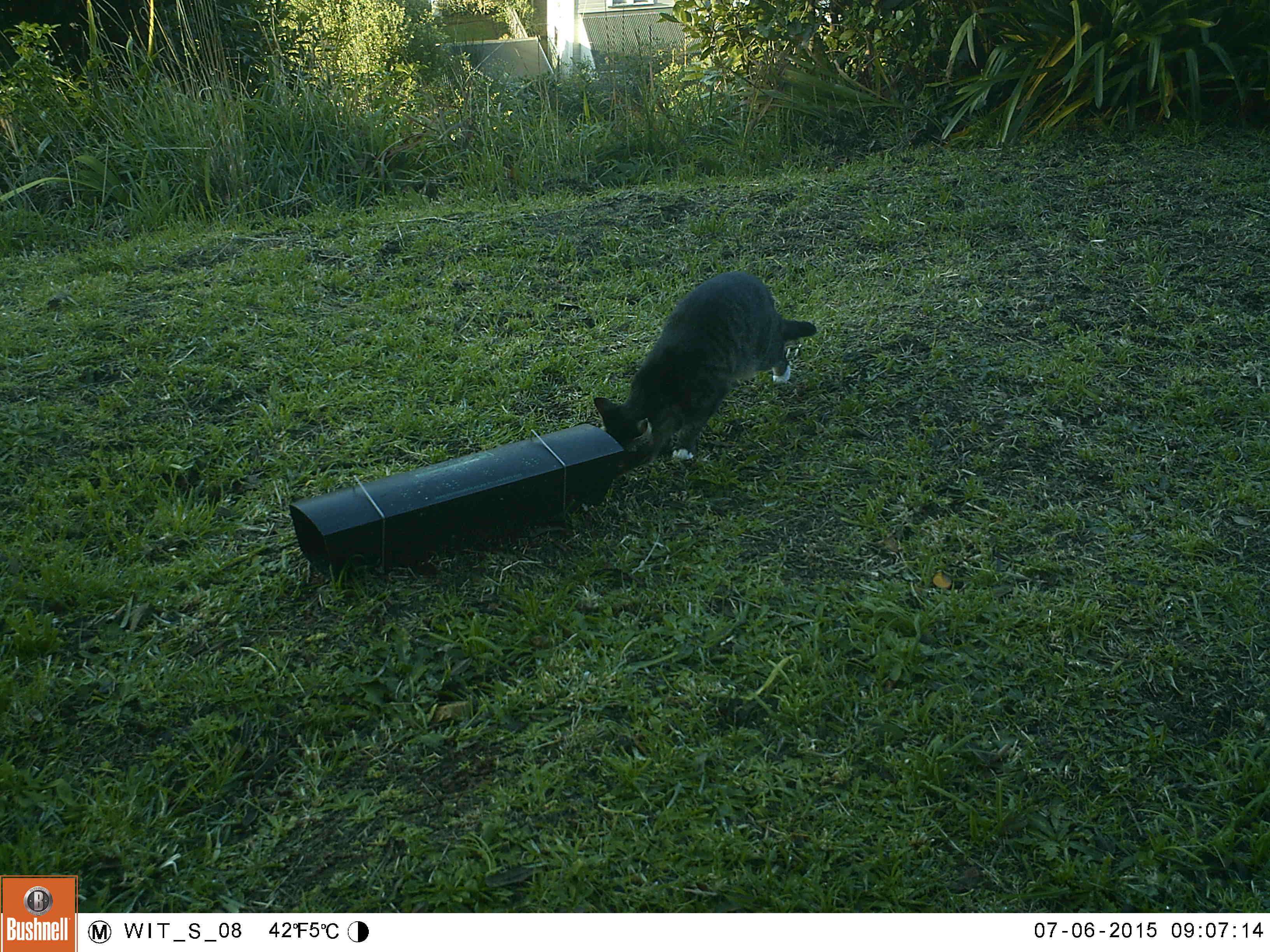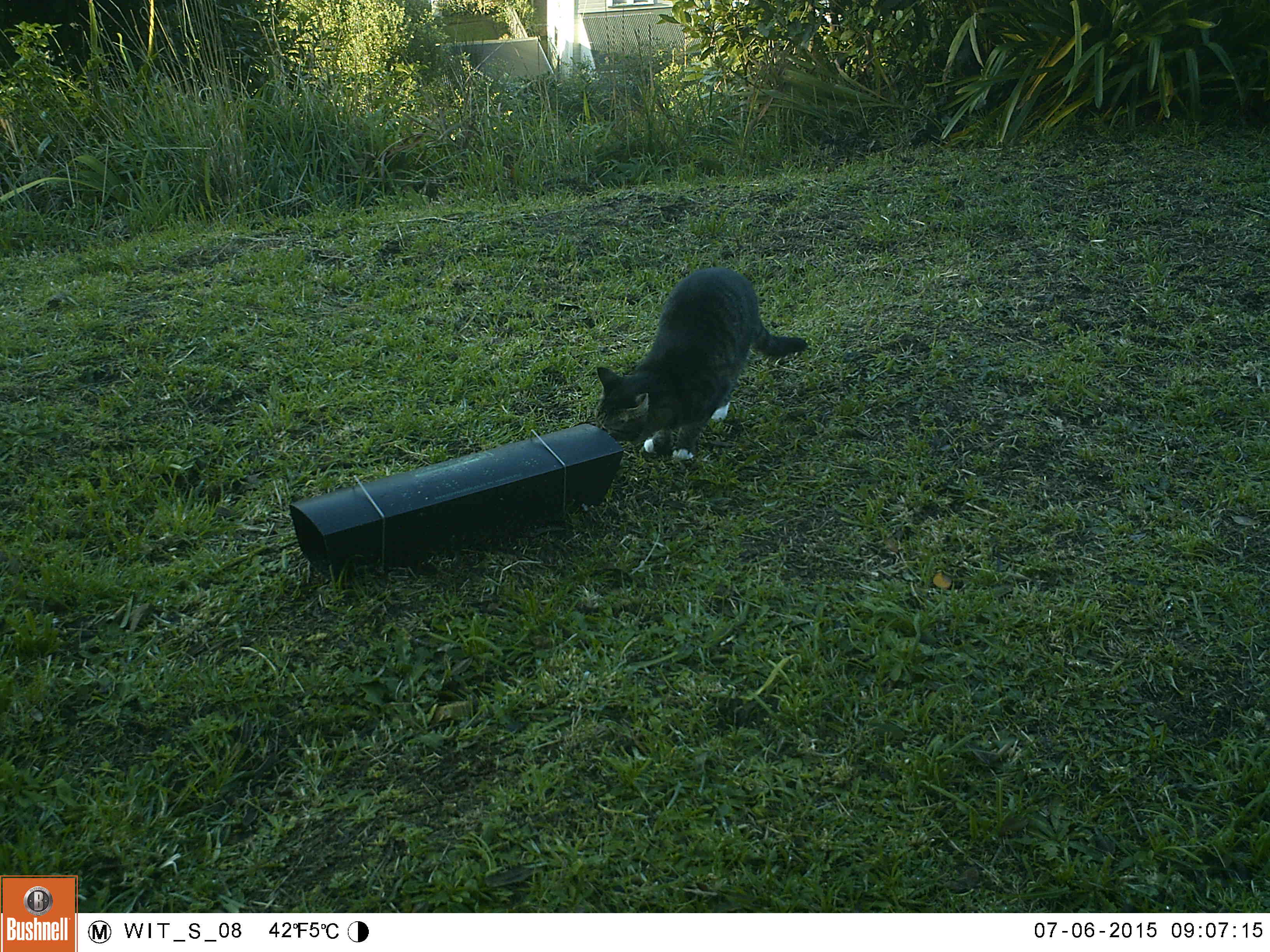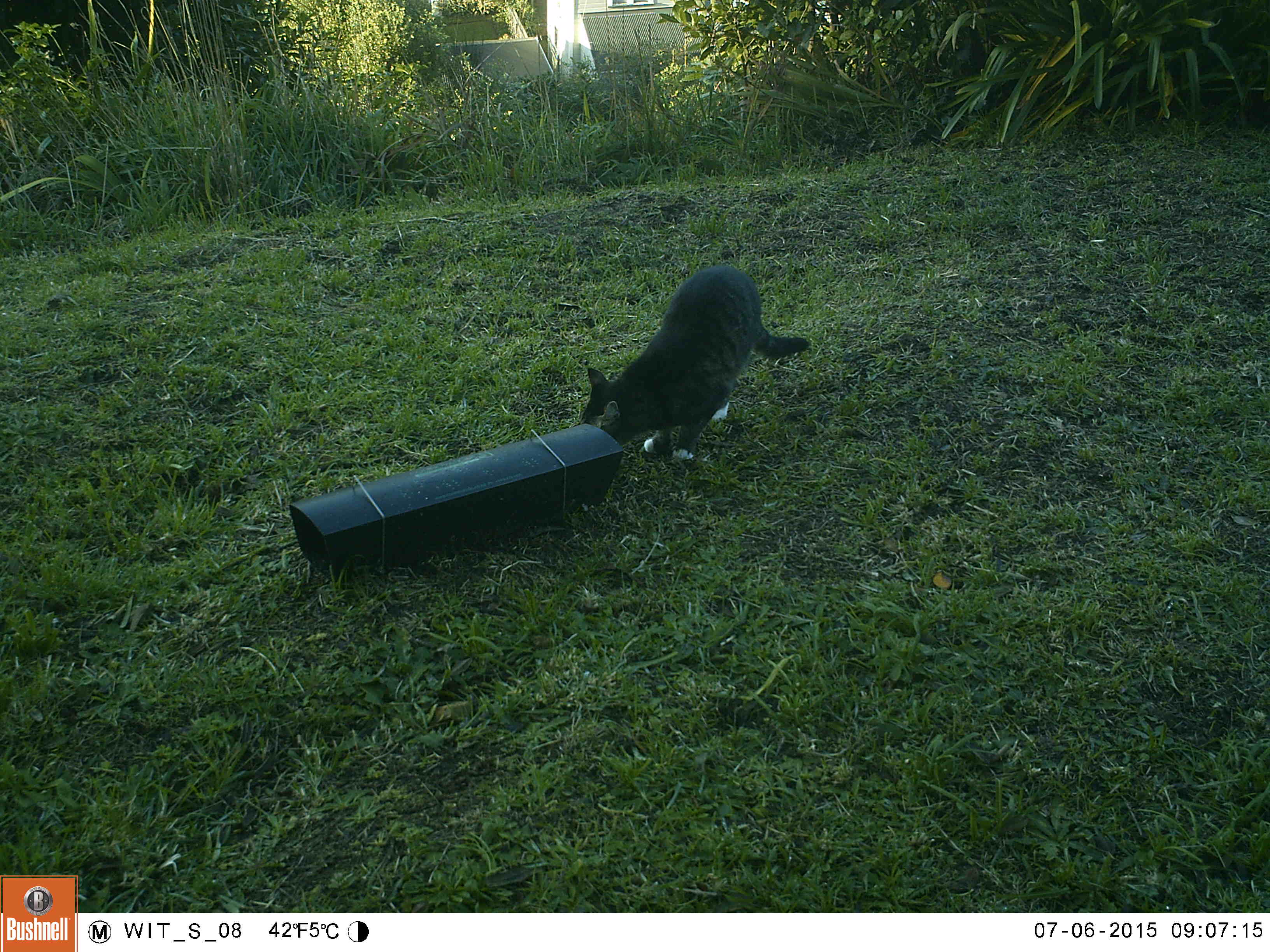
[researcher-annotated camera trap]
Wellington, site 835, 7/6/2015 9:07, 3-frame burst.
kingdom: Animalia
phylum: Chordata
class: Mammalia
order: Carnivora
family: Felidae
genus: Felis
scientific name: Felis catus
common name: cat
Cat (Felis catus).